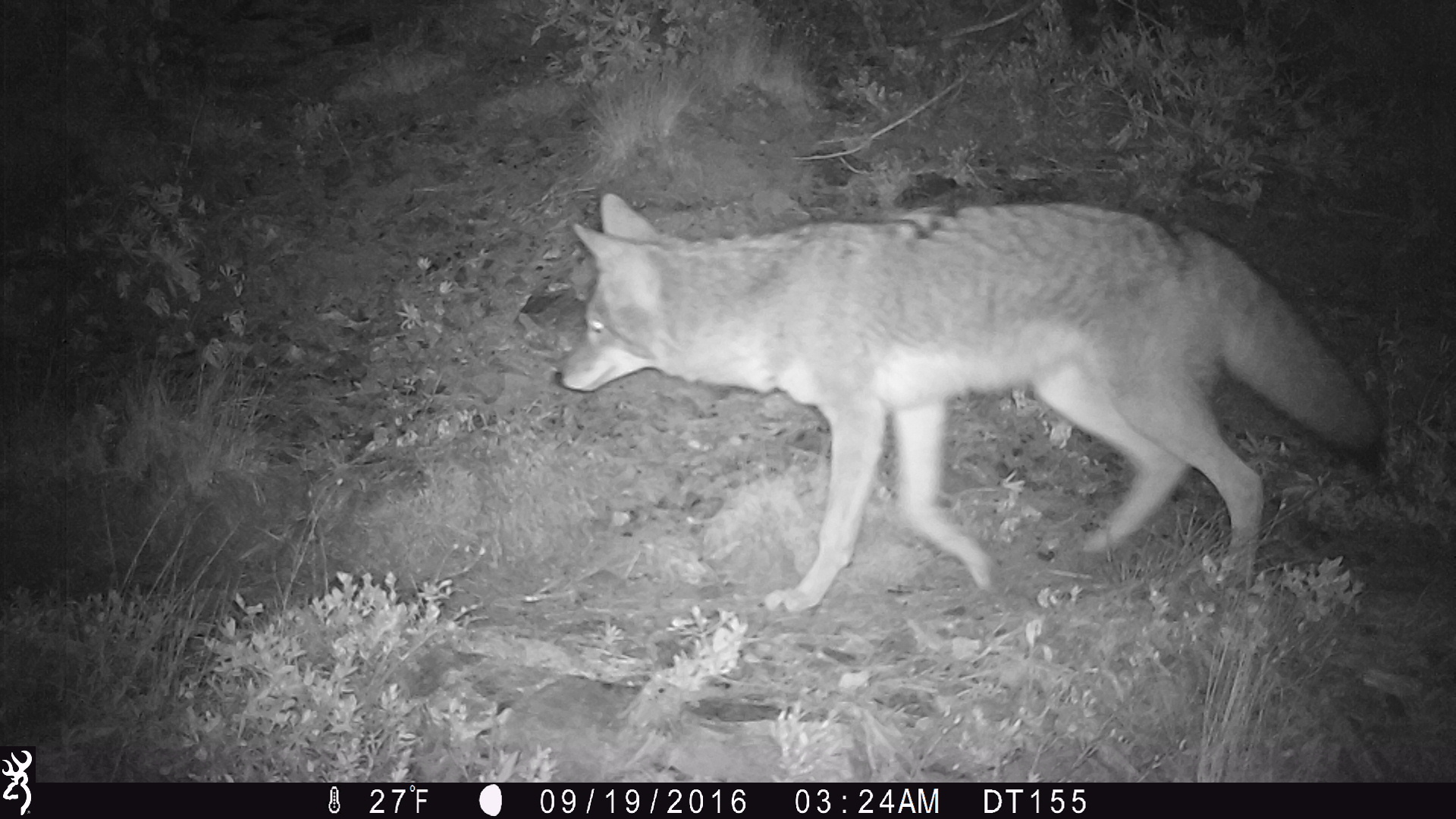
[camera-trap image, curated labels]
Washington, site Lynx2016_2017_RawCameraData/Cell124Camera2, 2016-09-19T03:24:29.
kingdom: Animalia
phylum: Chordata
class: Mammalia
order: Carnivora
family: Canidae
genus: Canis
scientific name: Canis latrans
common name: coyote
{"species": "Canis latrans (coyote)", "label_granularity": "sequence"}